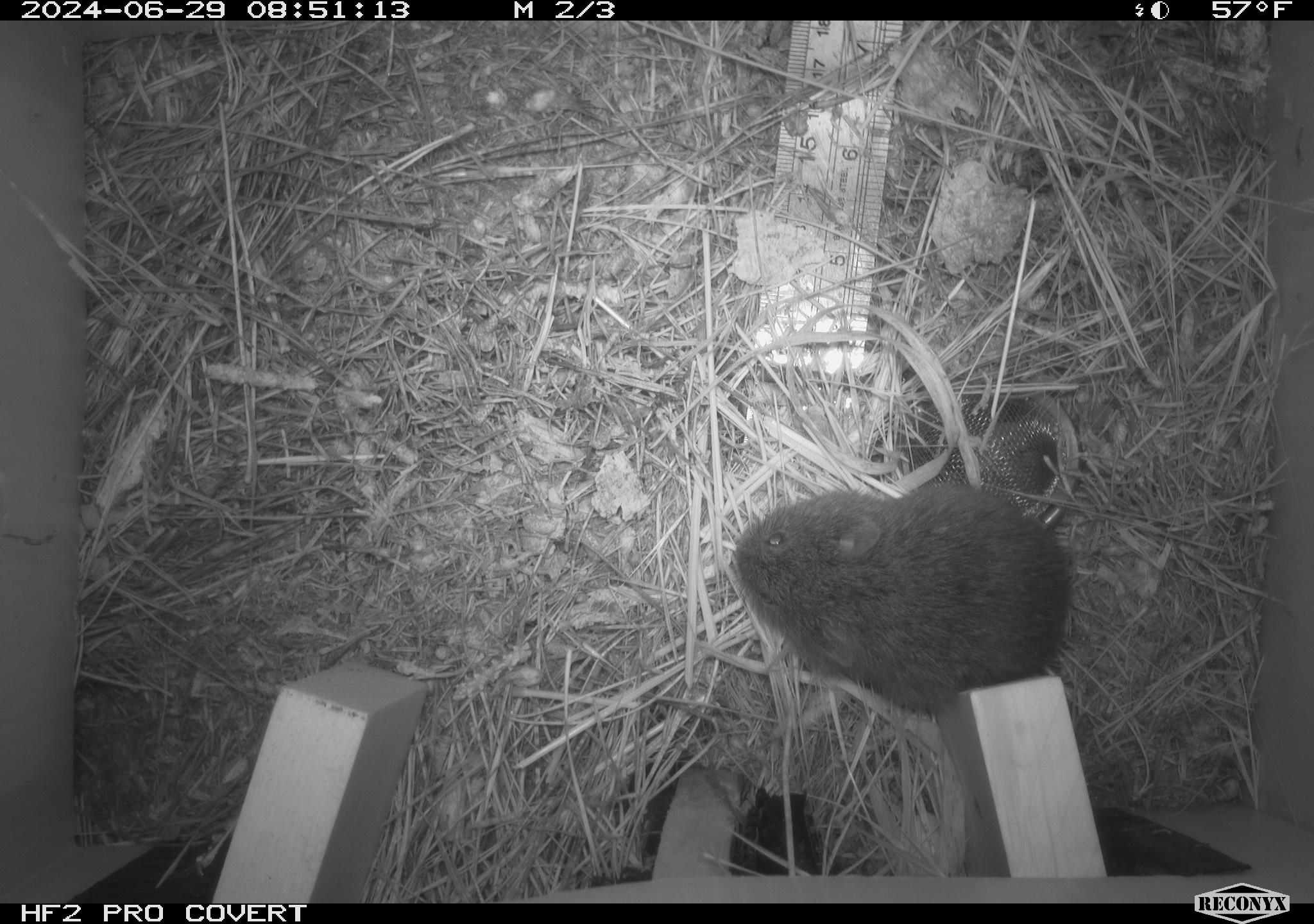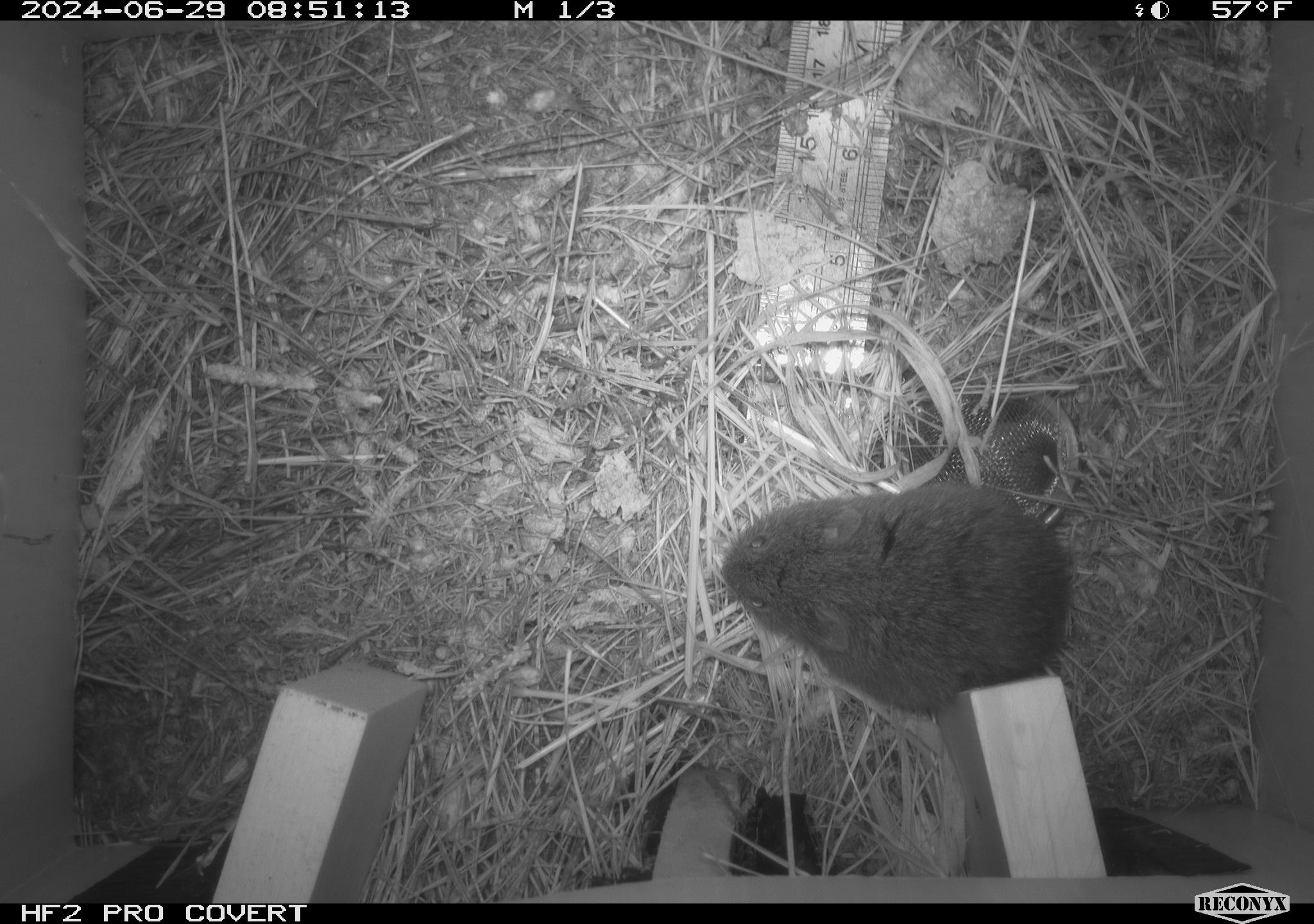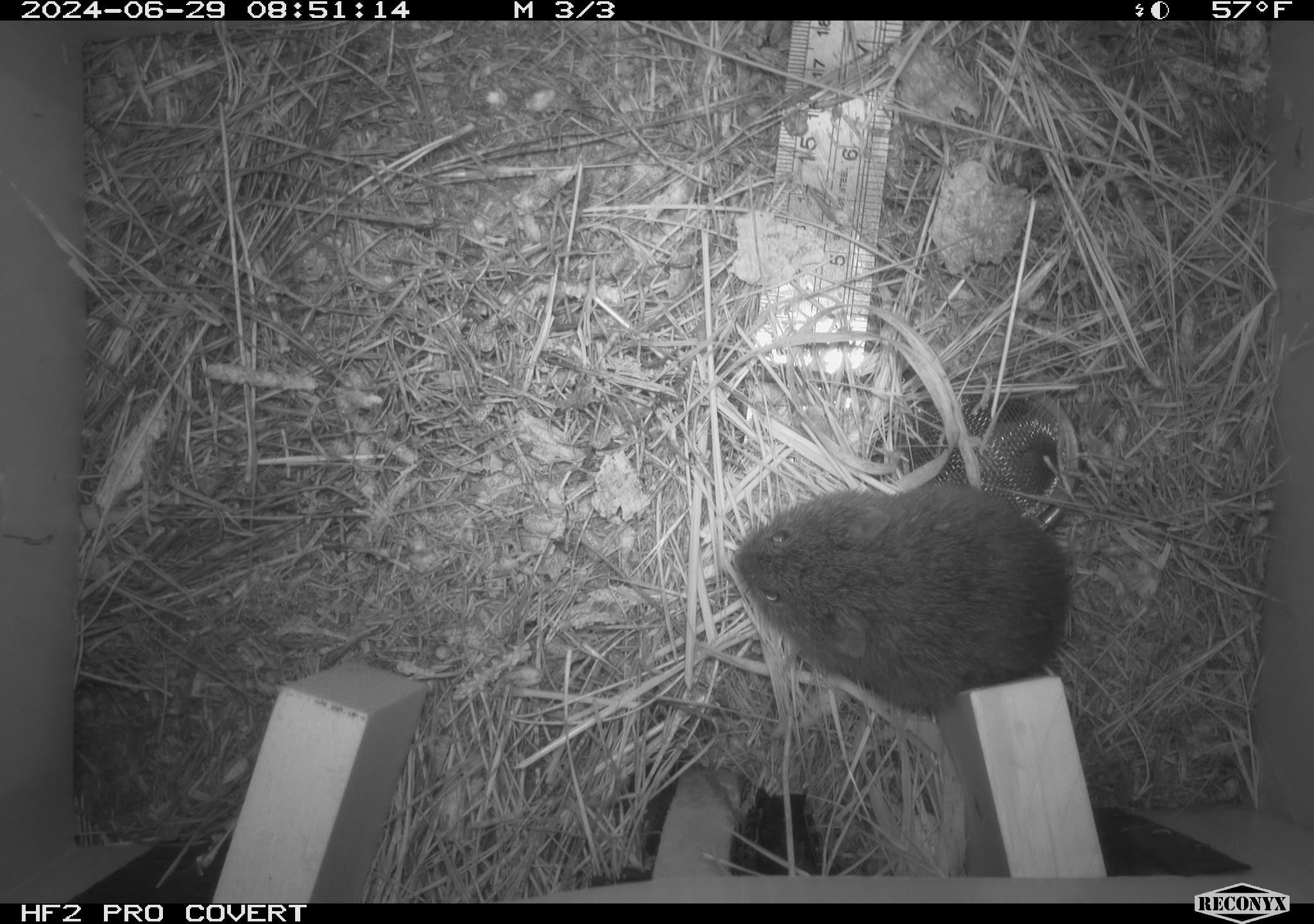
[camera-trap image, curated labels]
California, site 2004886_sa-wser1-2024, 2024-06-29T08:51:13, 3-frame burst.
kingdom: Animalia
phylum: Chordata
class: Mammalia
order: Rodentia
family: Cricetidae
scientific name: Arvicolinae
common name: voles, lemmings, and muskrats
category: arvicolinae subfamily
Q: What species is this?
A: Arvicolinae subfamily (voles, lemmings, and muskrats) (Arvicolinae).